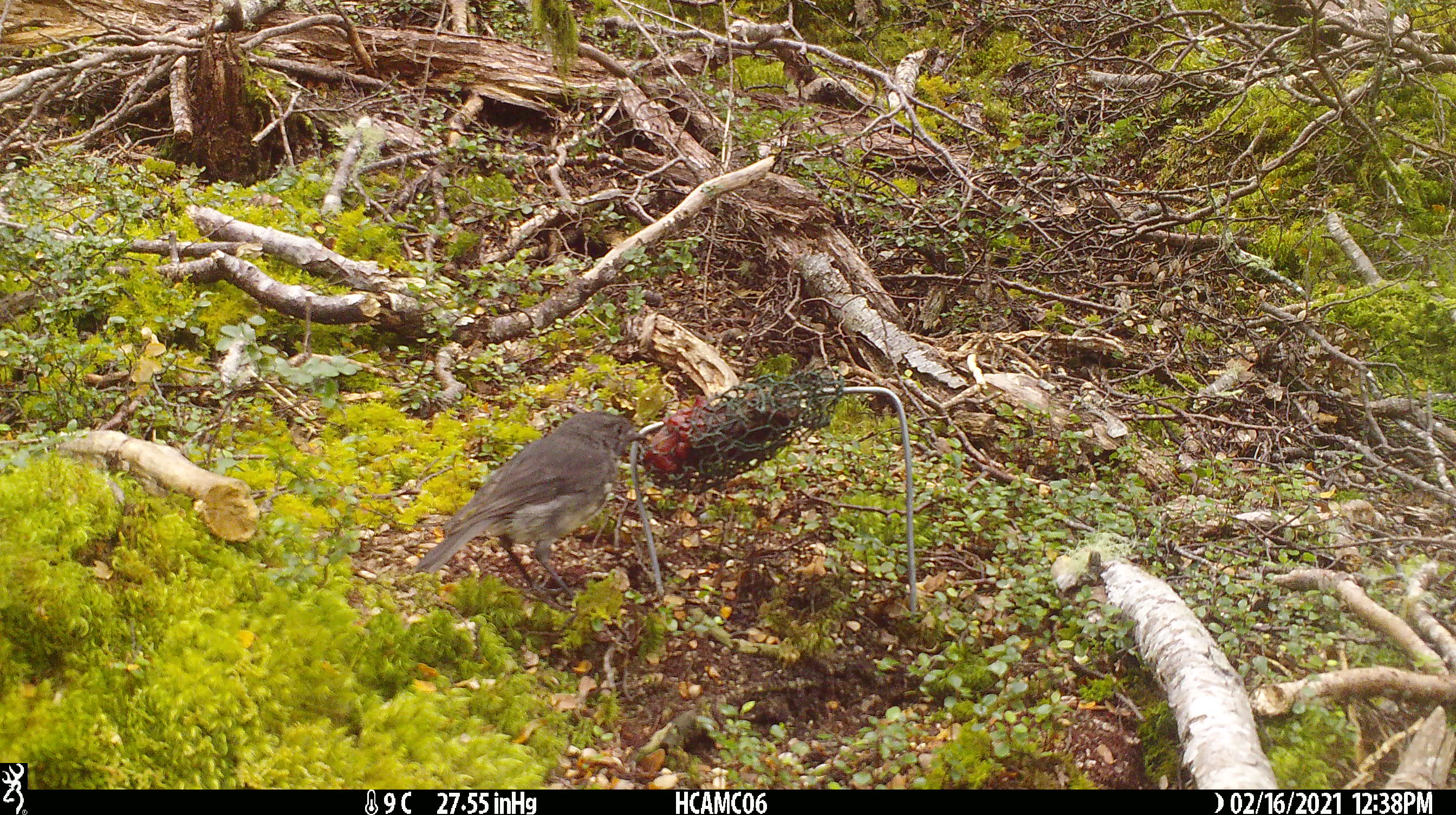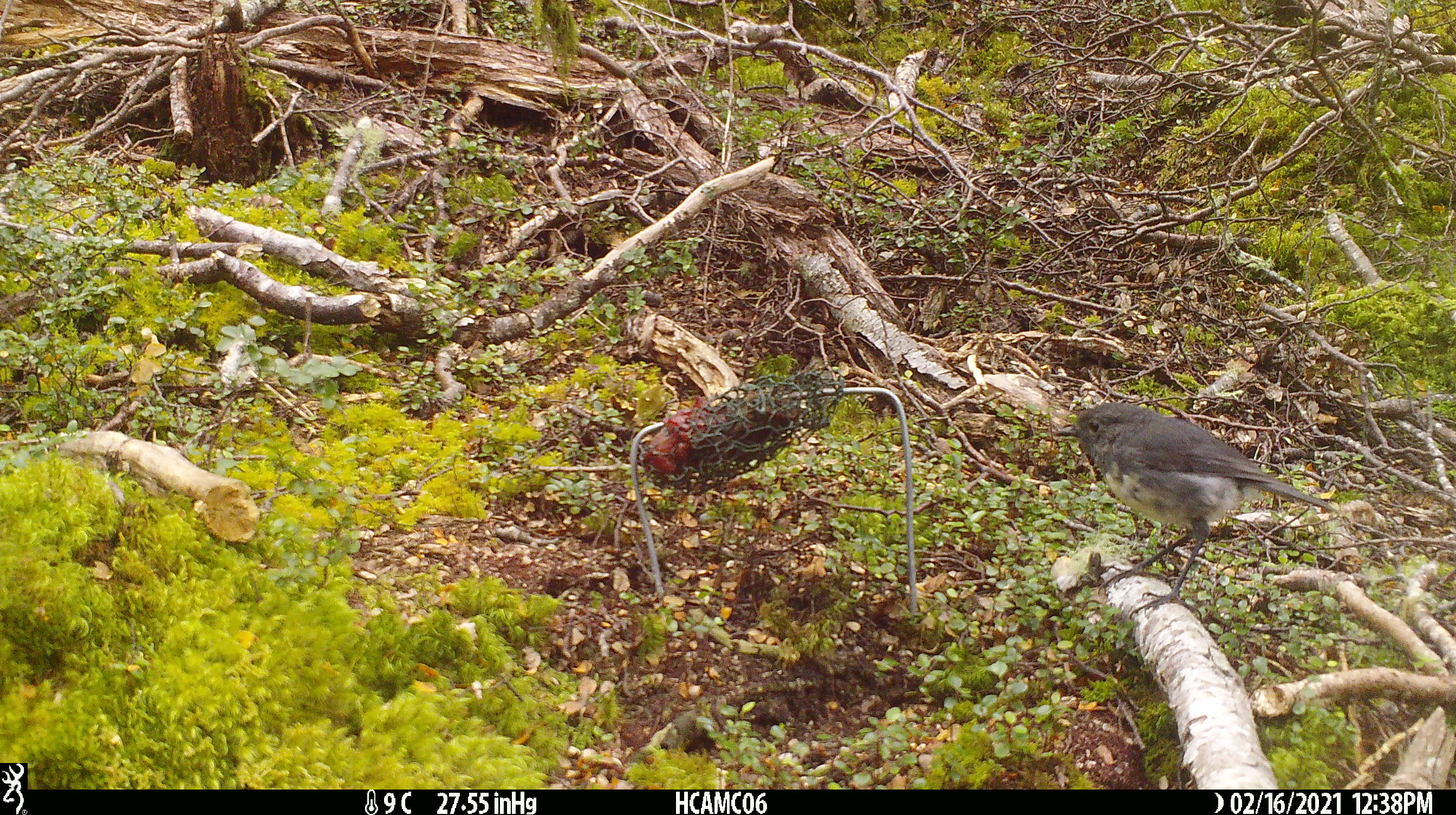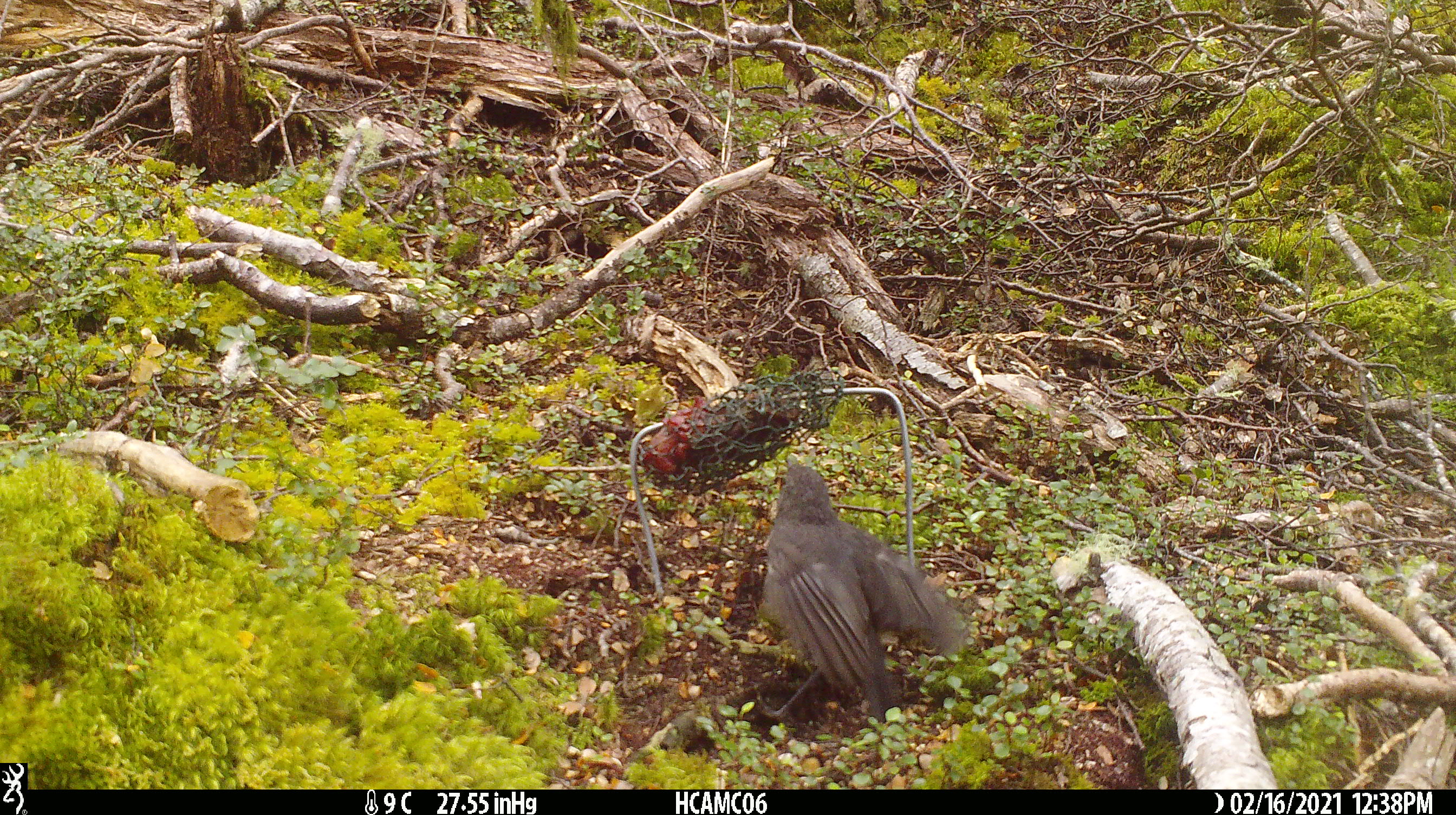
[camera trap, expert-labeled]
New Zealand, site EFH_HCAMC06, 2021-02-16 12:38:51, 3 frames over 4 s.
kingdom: Animalia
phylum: Chordata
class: Aves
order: Passeriformes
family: Petroicidae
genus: Petroica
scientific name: Petroica australis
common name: new zealand robin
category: robin